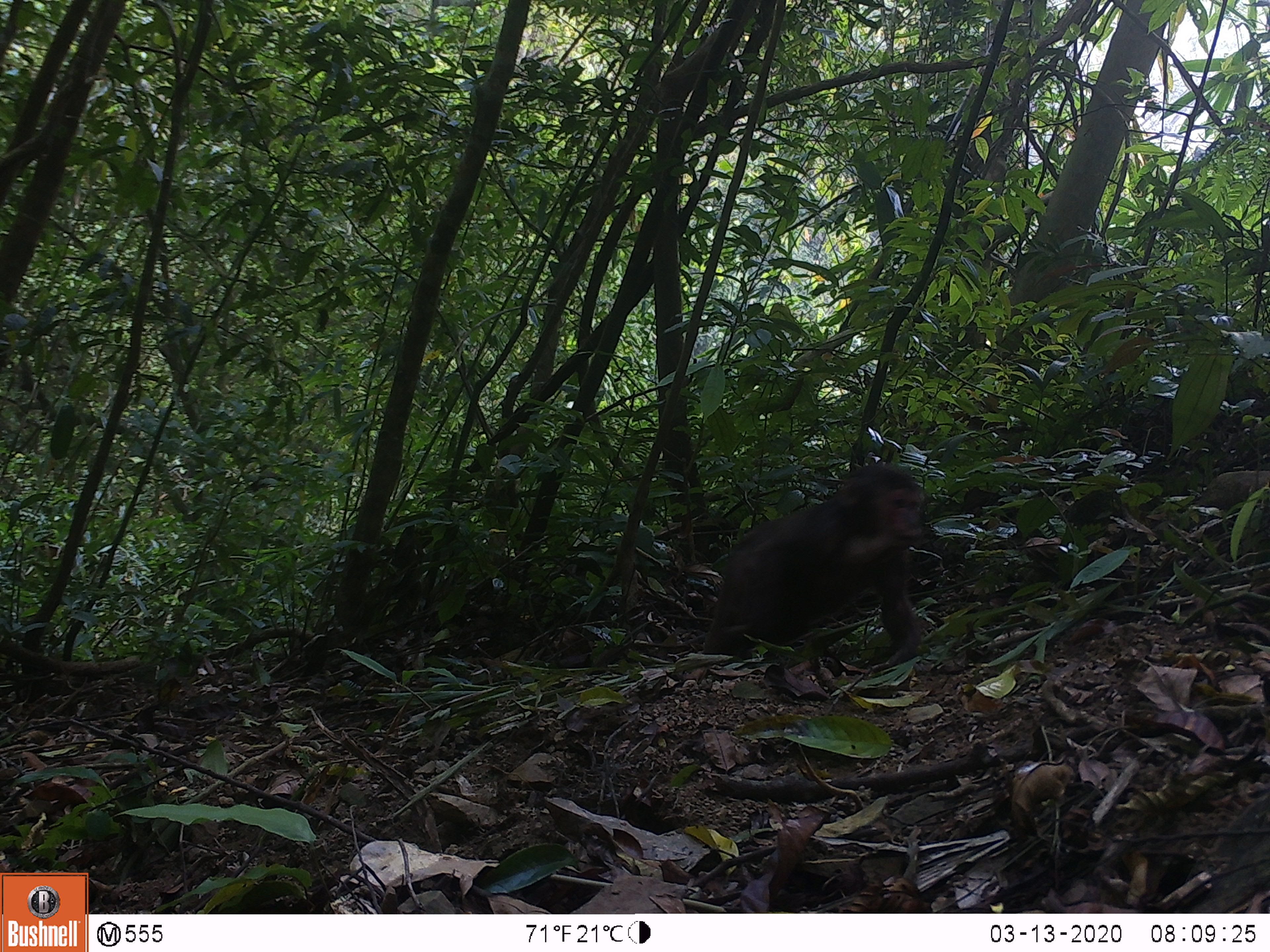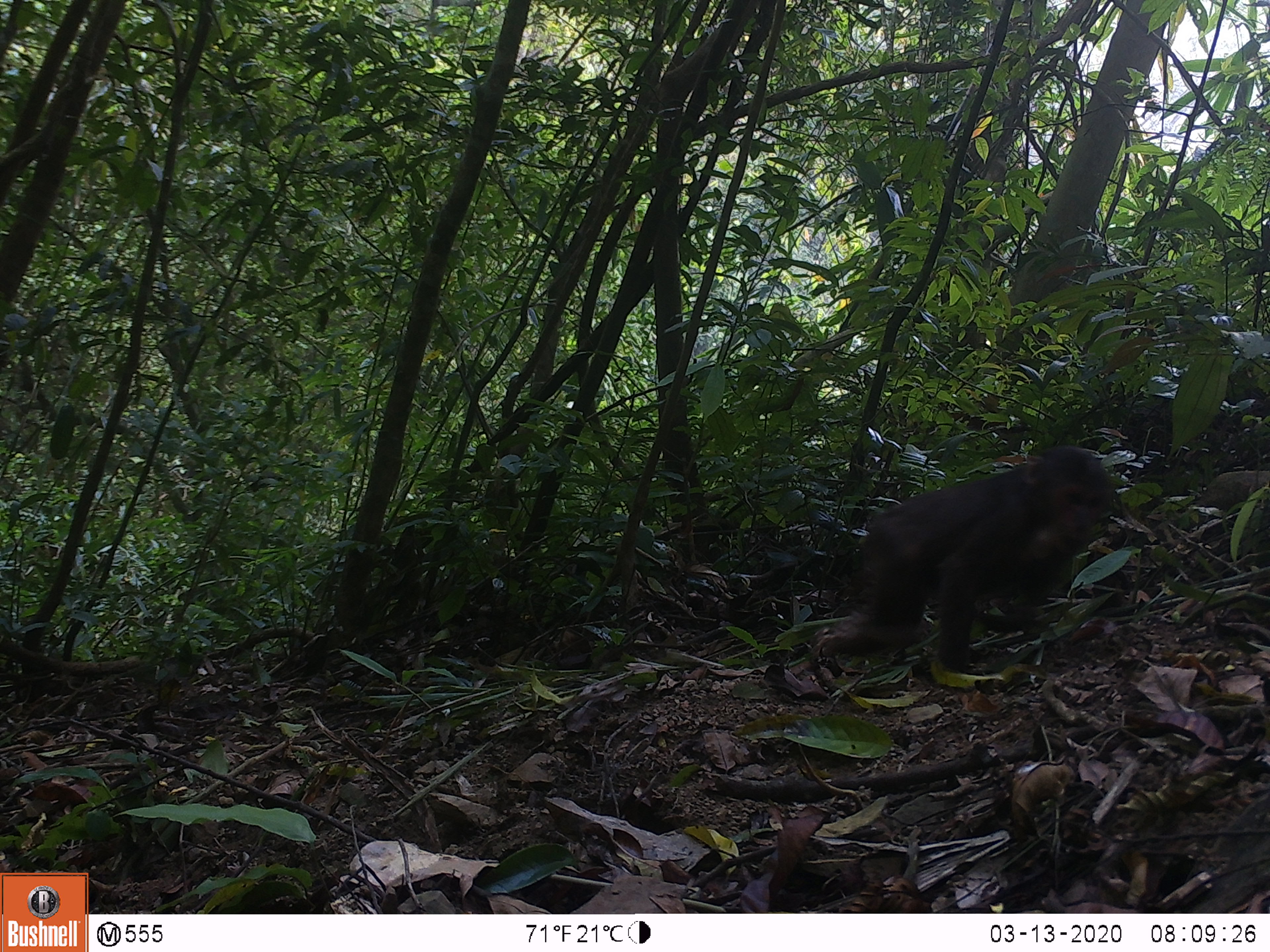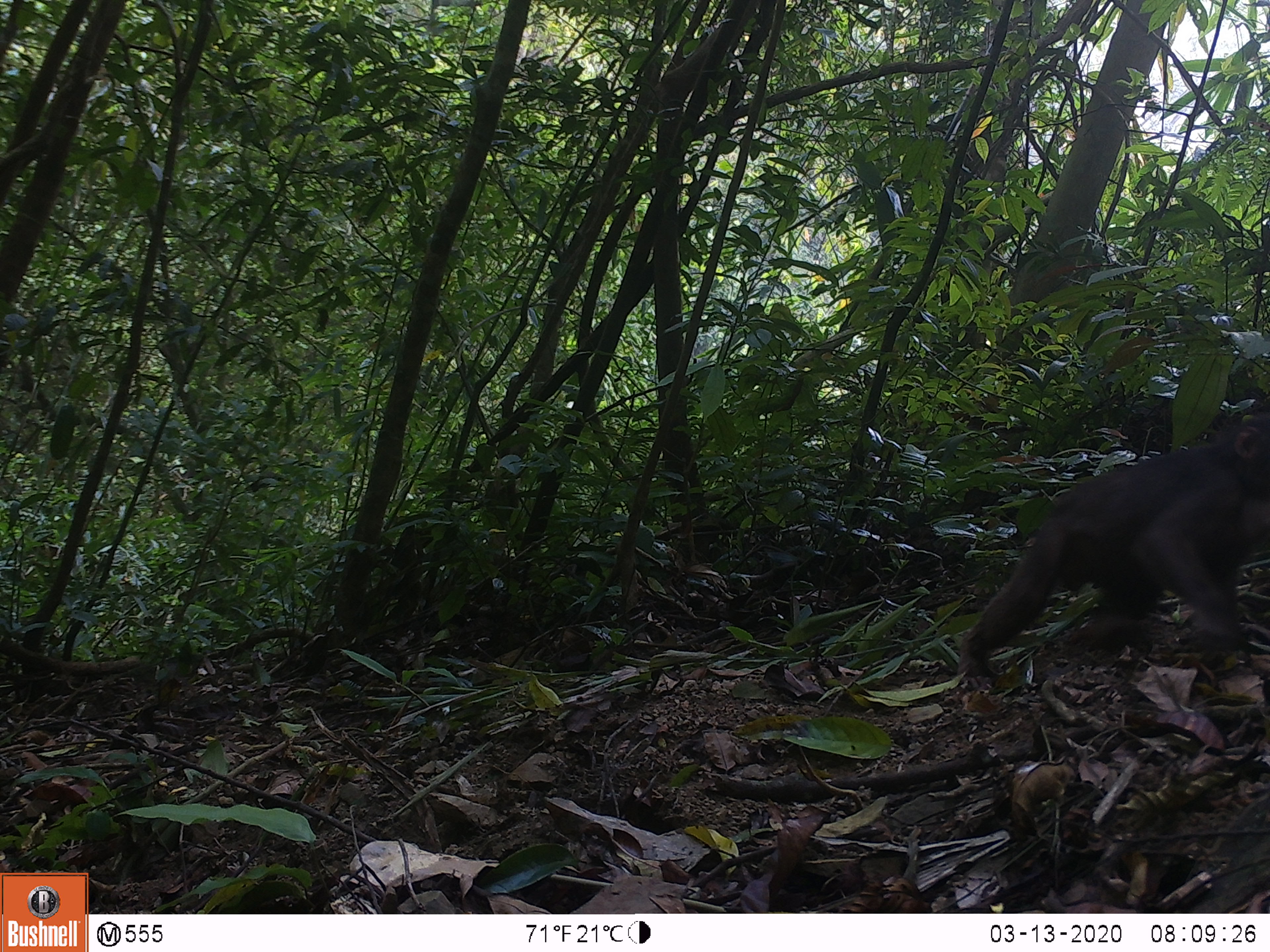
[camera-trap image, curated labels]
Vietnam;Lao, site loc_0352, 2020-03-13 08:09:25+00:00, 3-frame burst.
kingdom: Animalia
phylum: Chordata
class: Mammalia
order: Primates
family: Cercopithecidae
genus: Macaca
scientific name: Macaca arctoides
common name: stump-tailed macaque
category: stump tailed macaque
Stump tailed macaque (stump-tailed macaque) (Macaca arctoides). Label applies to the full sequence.